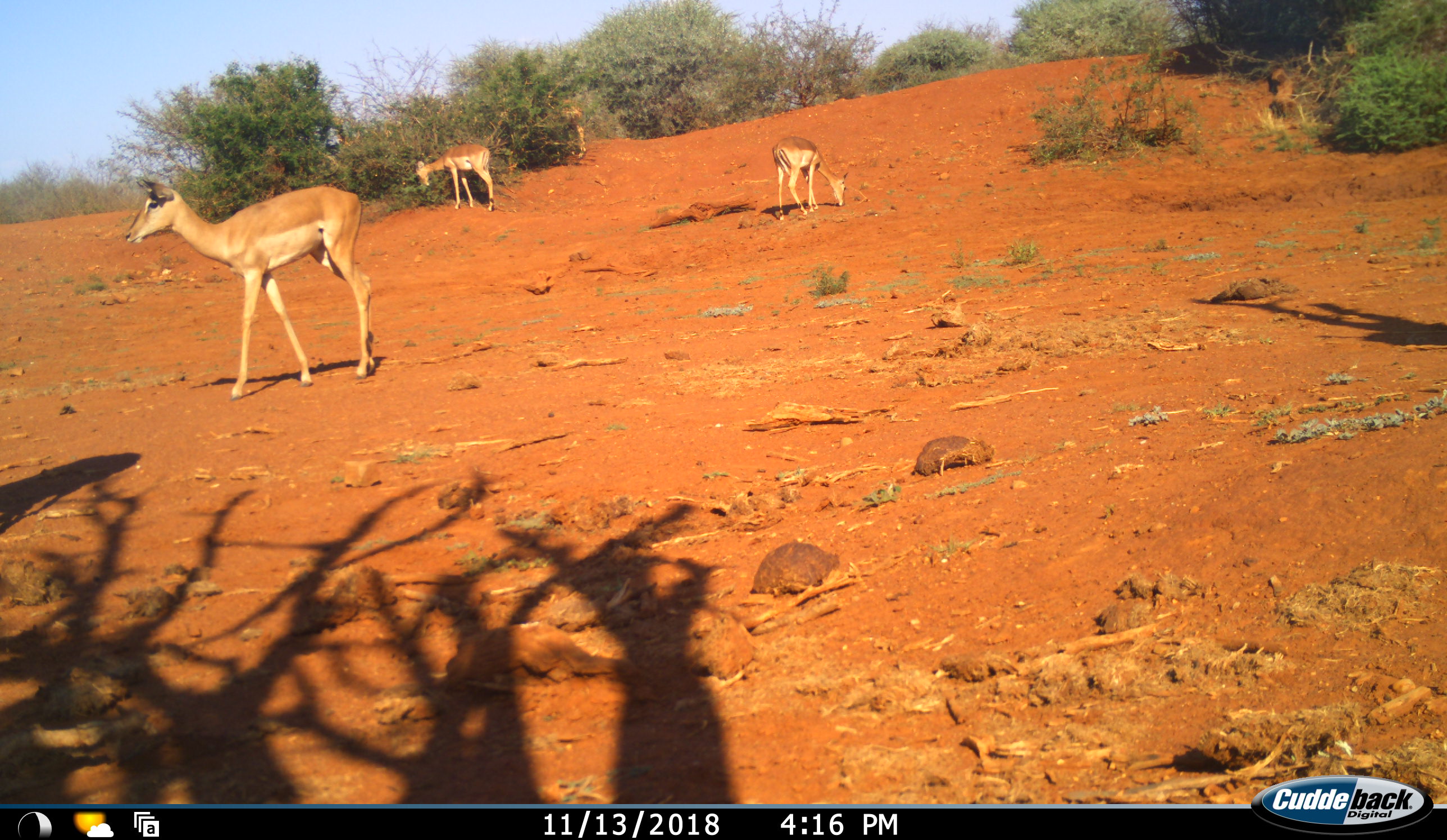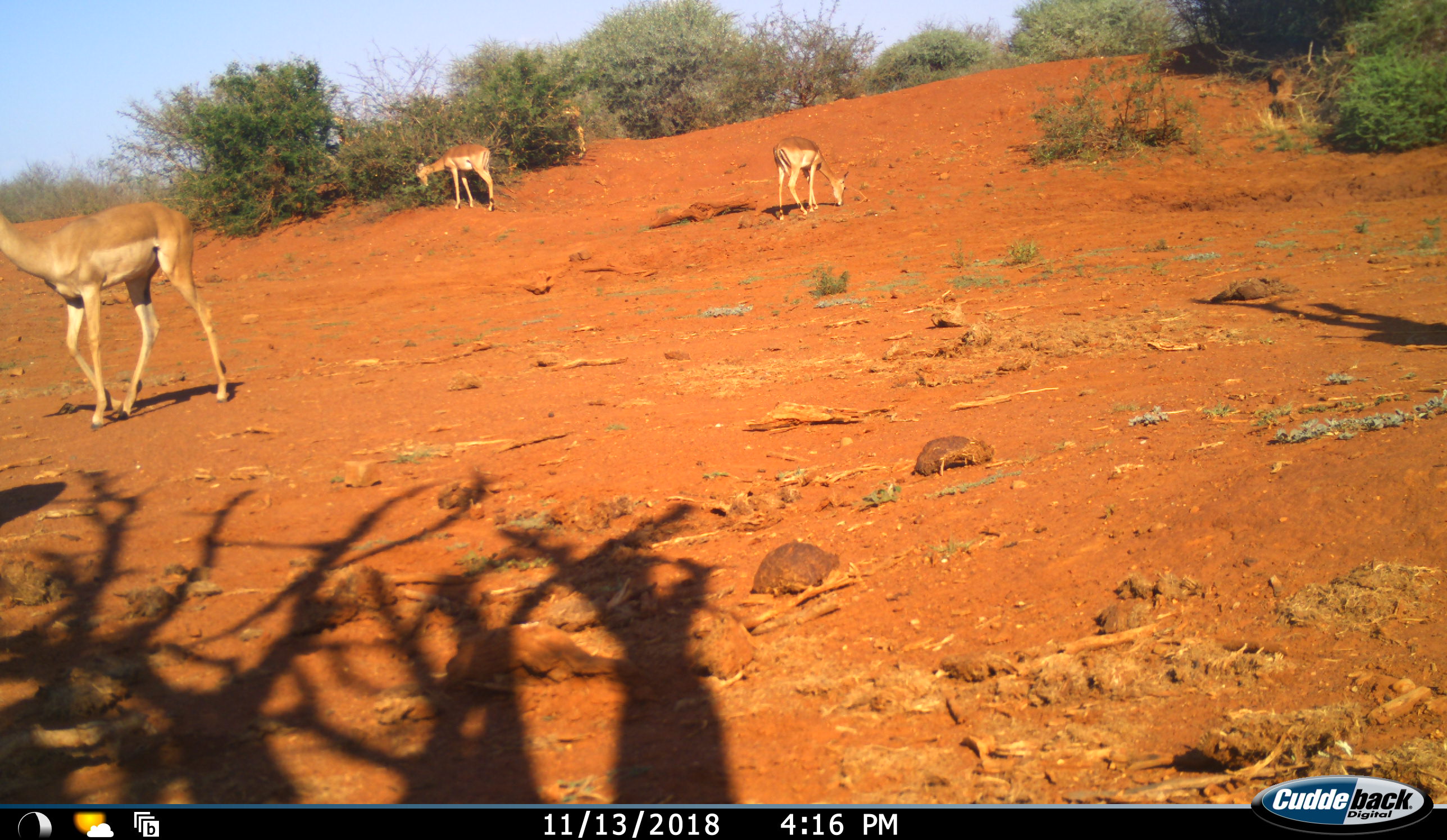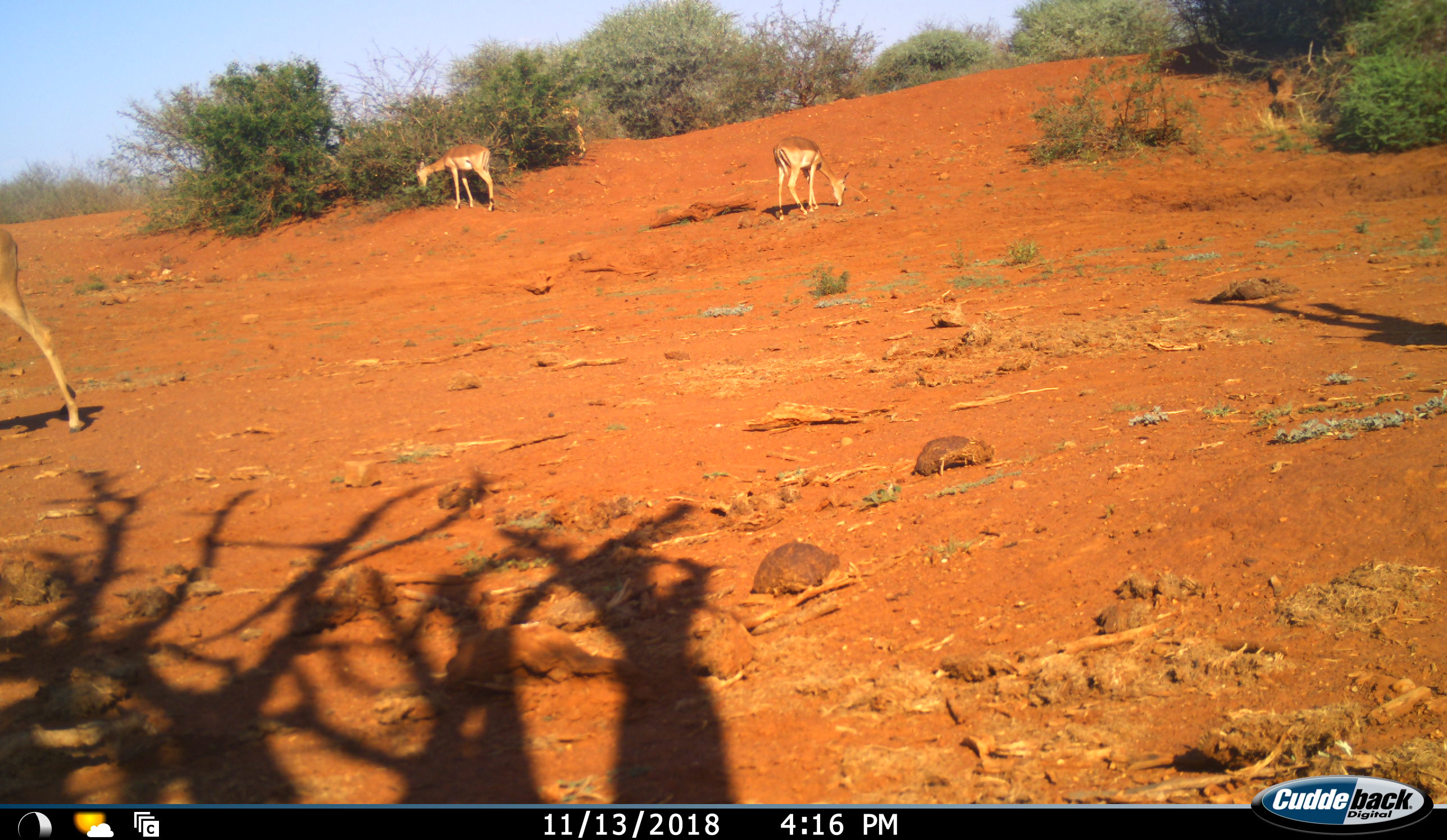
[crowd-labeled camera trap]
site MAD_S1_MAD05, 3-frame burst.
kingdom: Animalia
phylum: Chordata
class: Mammalia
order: Artiodactyla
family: Bovidae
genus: Aepyceros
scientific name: Aepyceros melampus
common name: impala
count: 4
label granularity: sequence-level